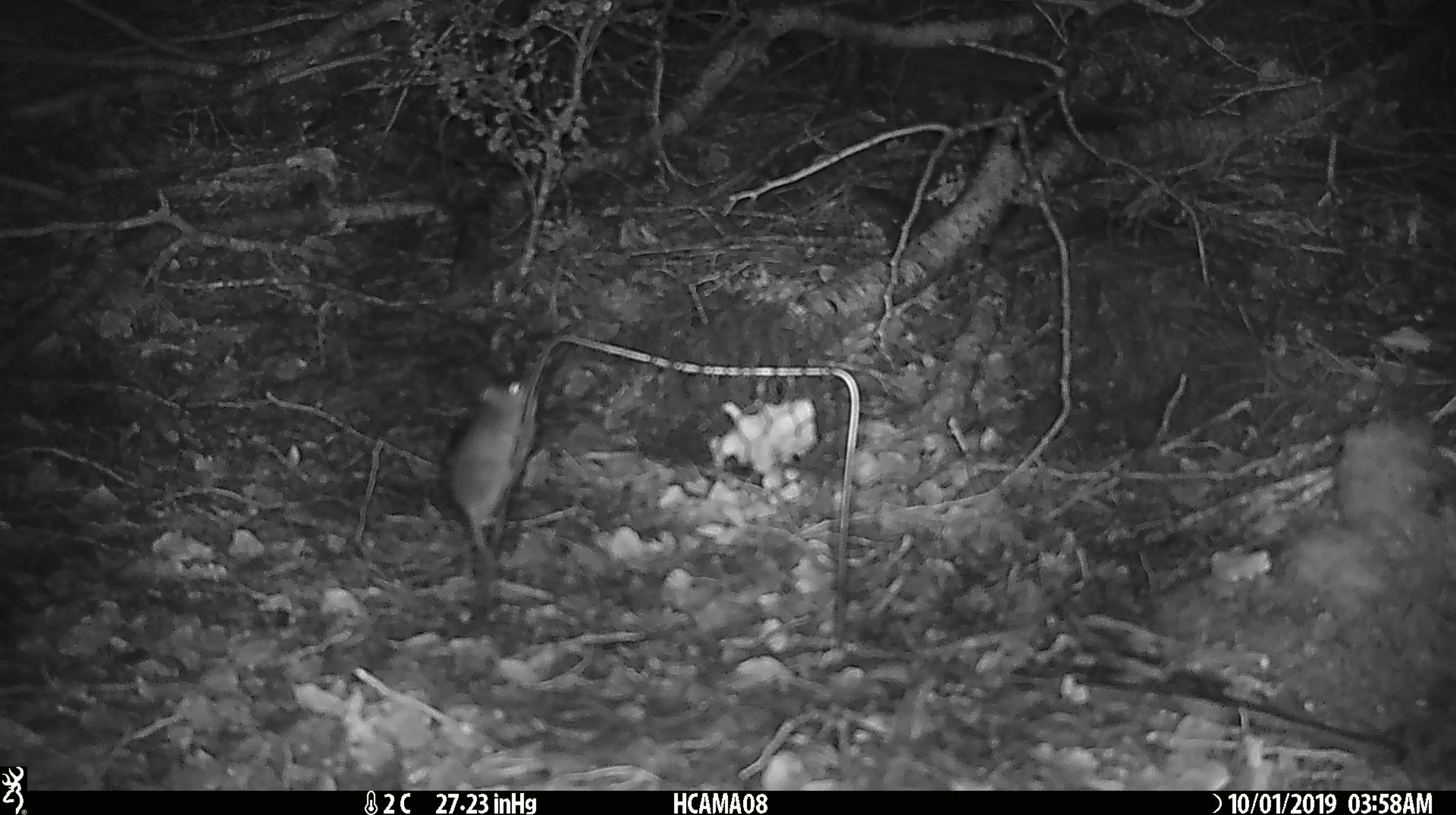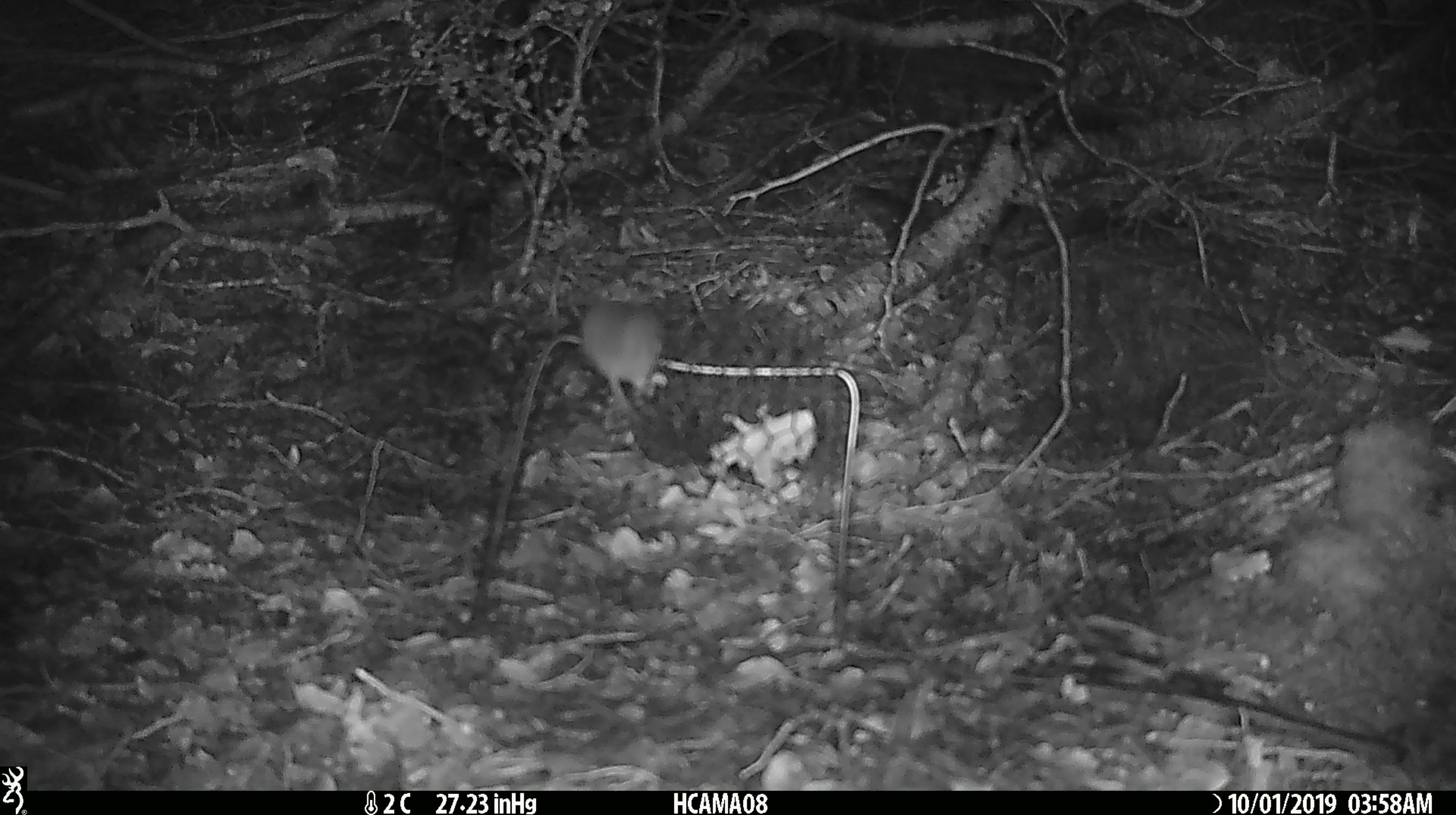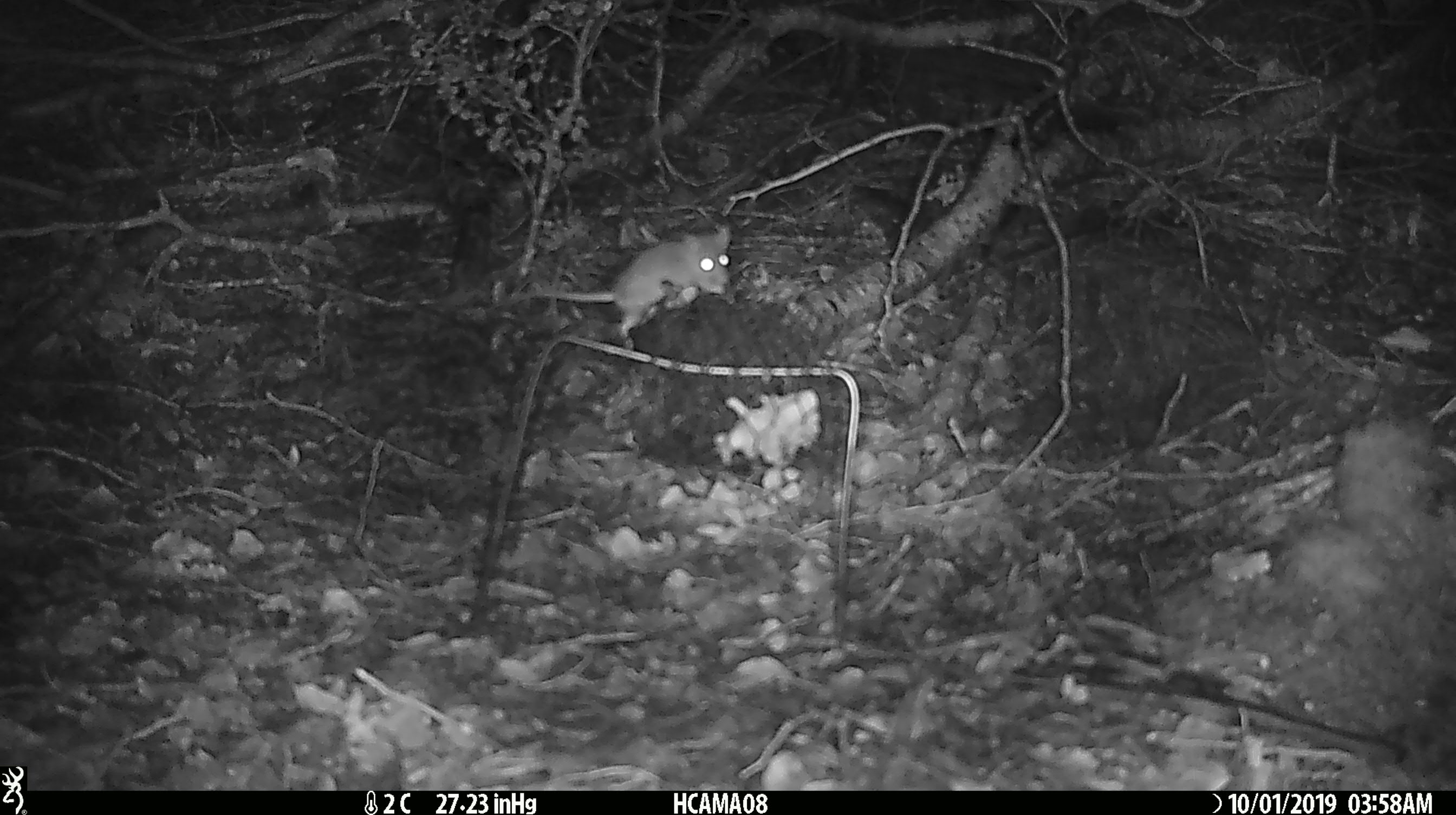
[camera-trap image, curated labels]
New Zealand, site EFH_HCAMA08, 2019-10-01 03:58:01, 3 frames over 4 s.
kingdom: Animalia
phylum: Chordata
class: Mammalia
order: Rodentia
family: Muridae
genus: Mus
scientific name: Mus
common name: mouse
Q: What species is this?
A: Mouse (Mus).